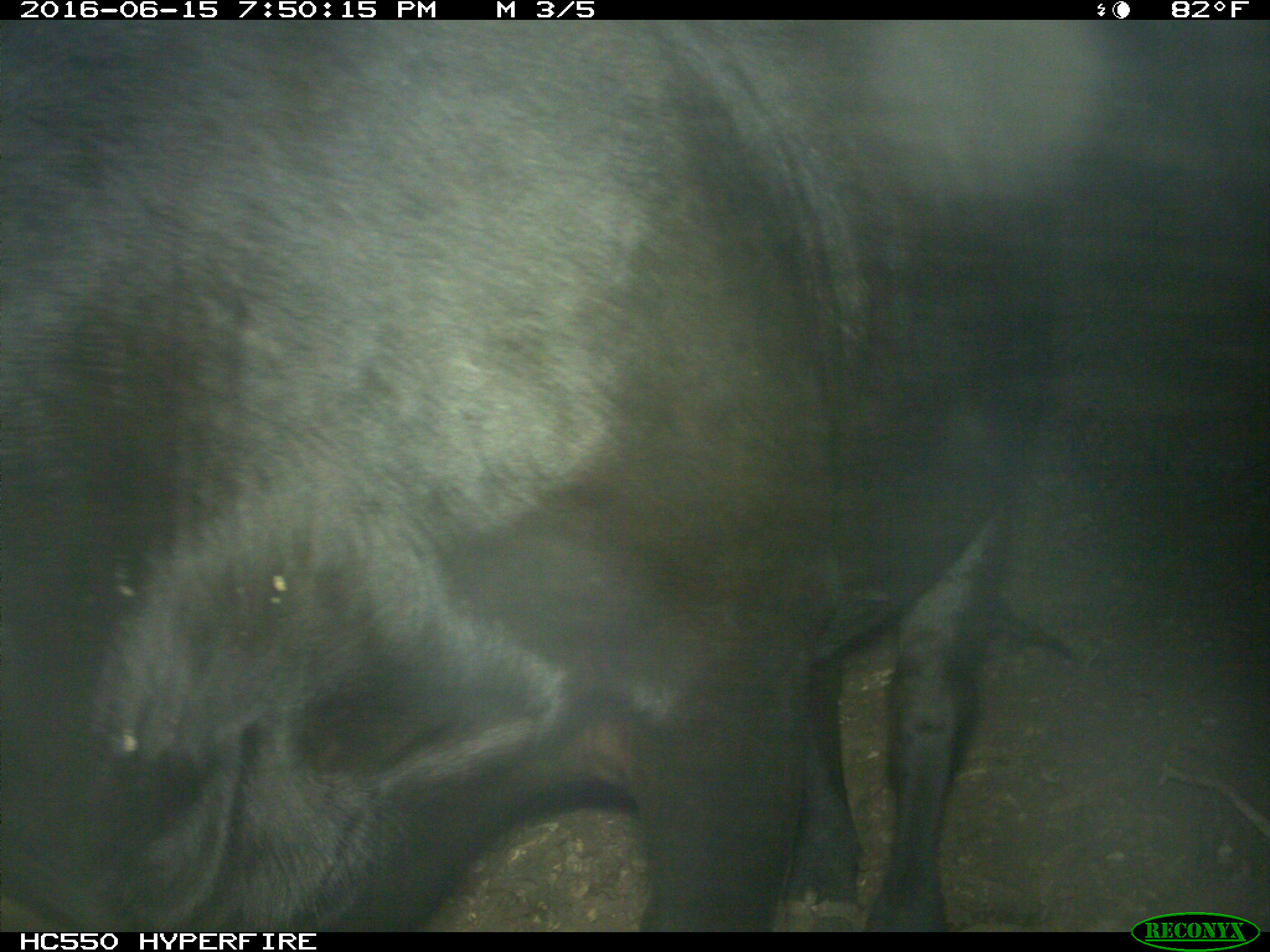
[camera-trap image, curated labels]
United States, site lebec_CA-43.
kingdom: Animalia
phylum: Chordata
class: Mammalia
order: Artiodactyla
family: Bovidae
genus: Bos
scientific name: Bos taurus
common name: domestic cow